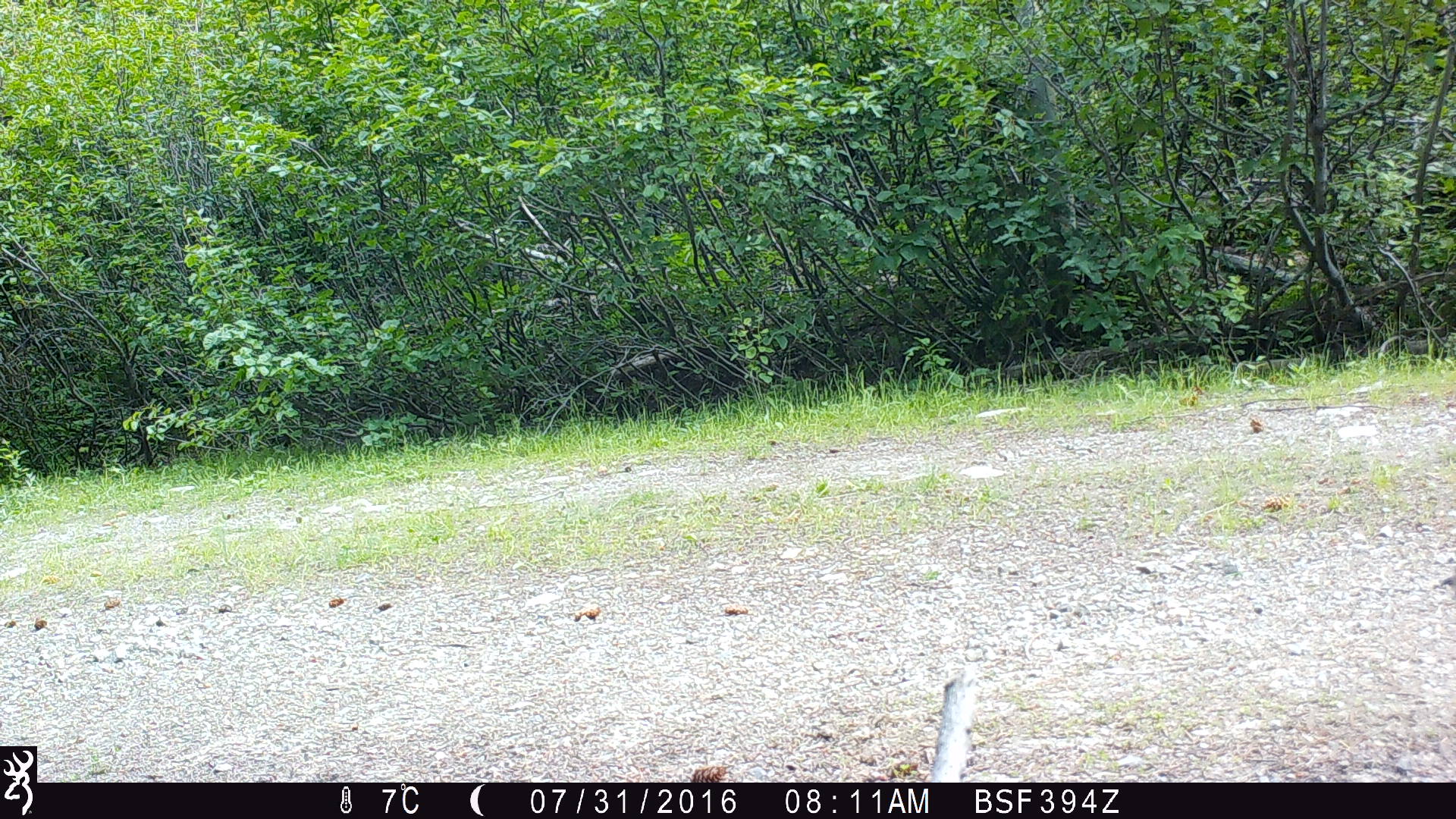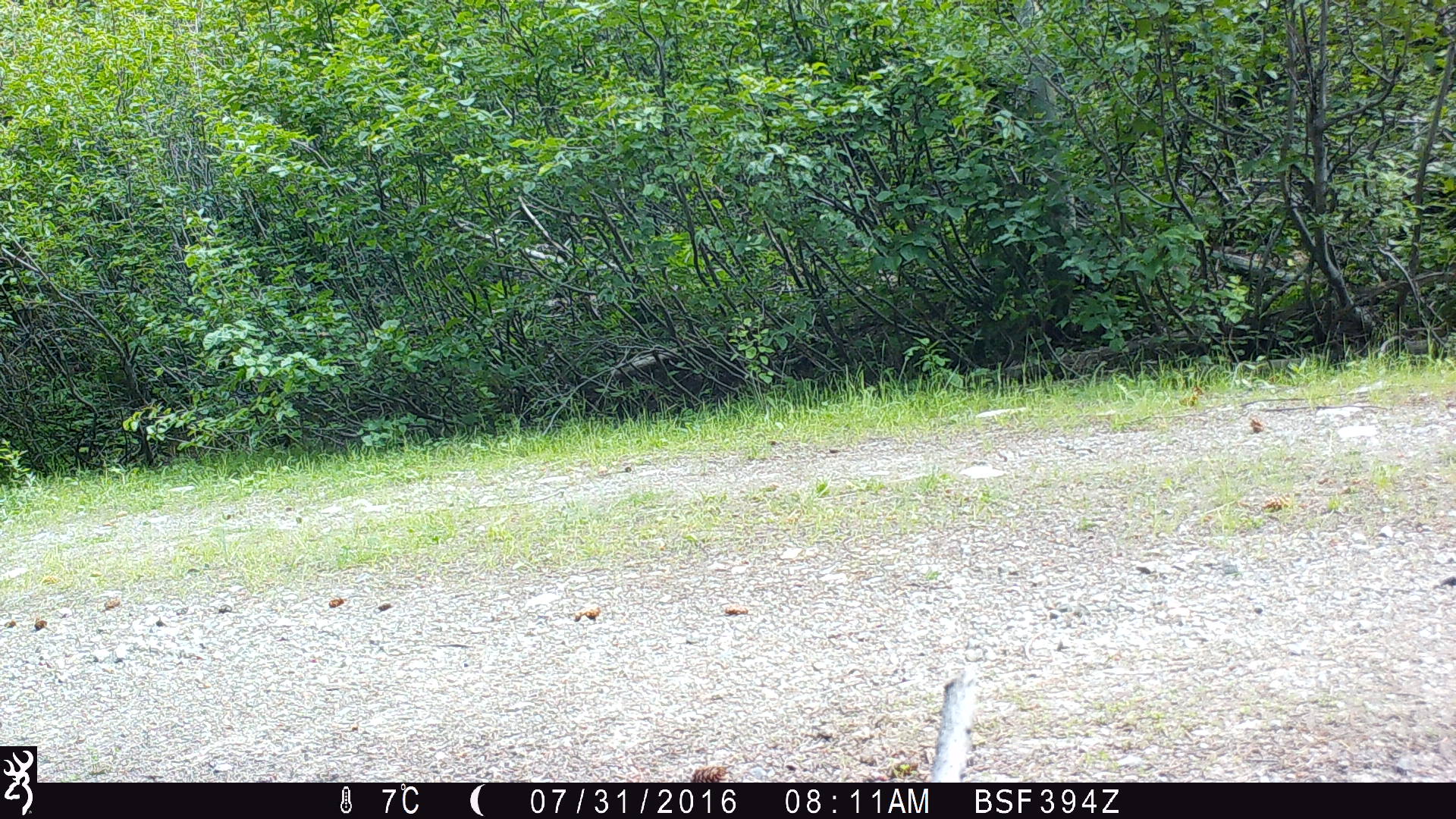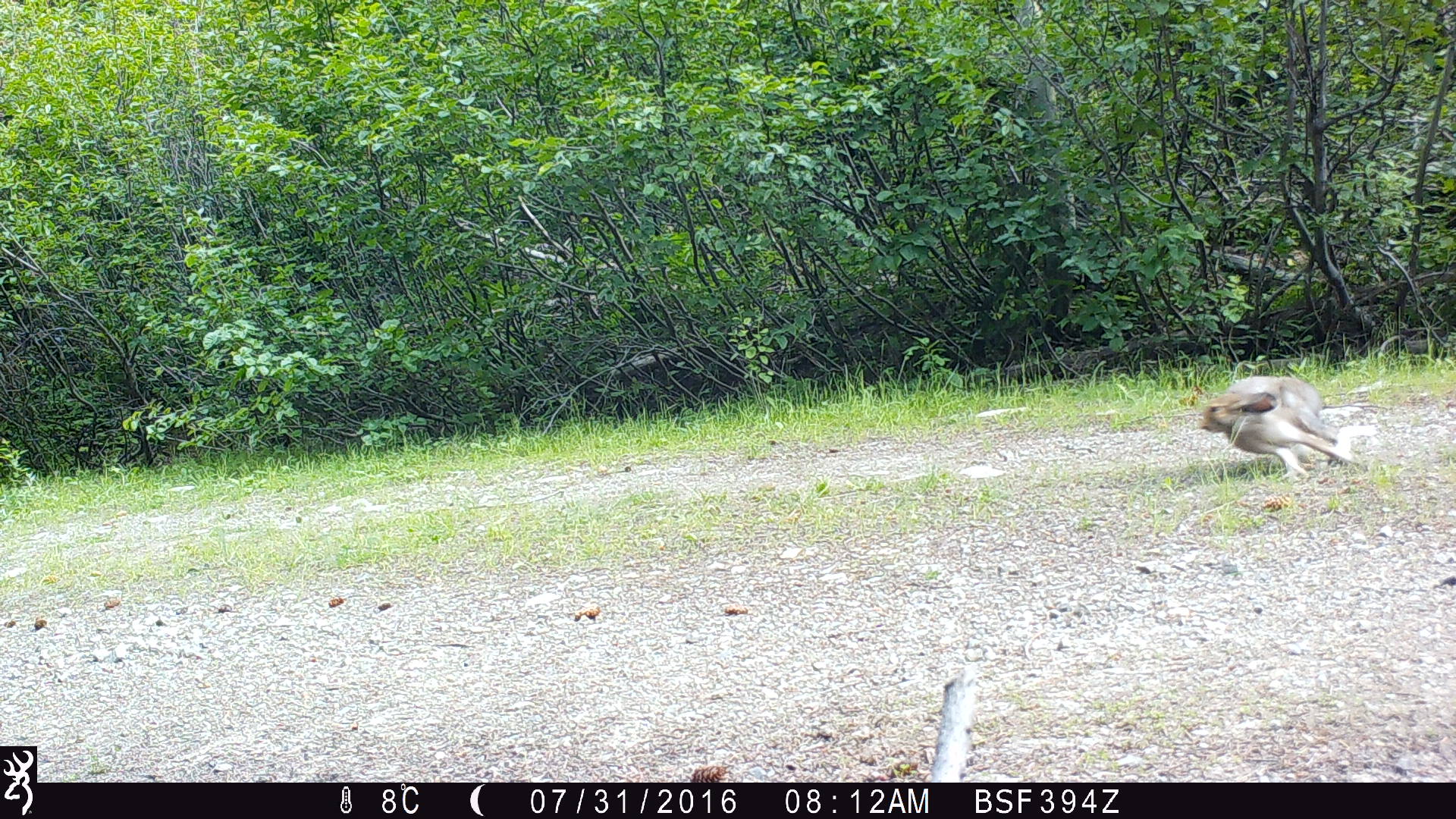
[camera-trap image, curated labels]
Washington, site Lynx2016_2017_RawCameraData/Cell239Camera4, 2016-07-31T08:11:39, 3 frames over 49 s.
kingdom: Animalia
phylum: Chordata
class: Mammalia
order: Lagomorpha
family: Leporidae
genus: Lepus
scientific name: Lepus americanus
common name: snowshoe hare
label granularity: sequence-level